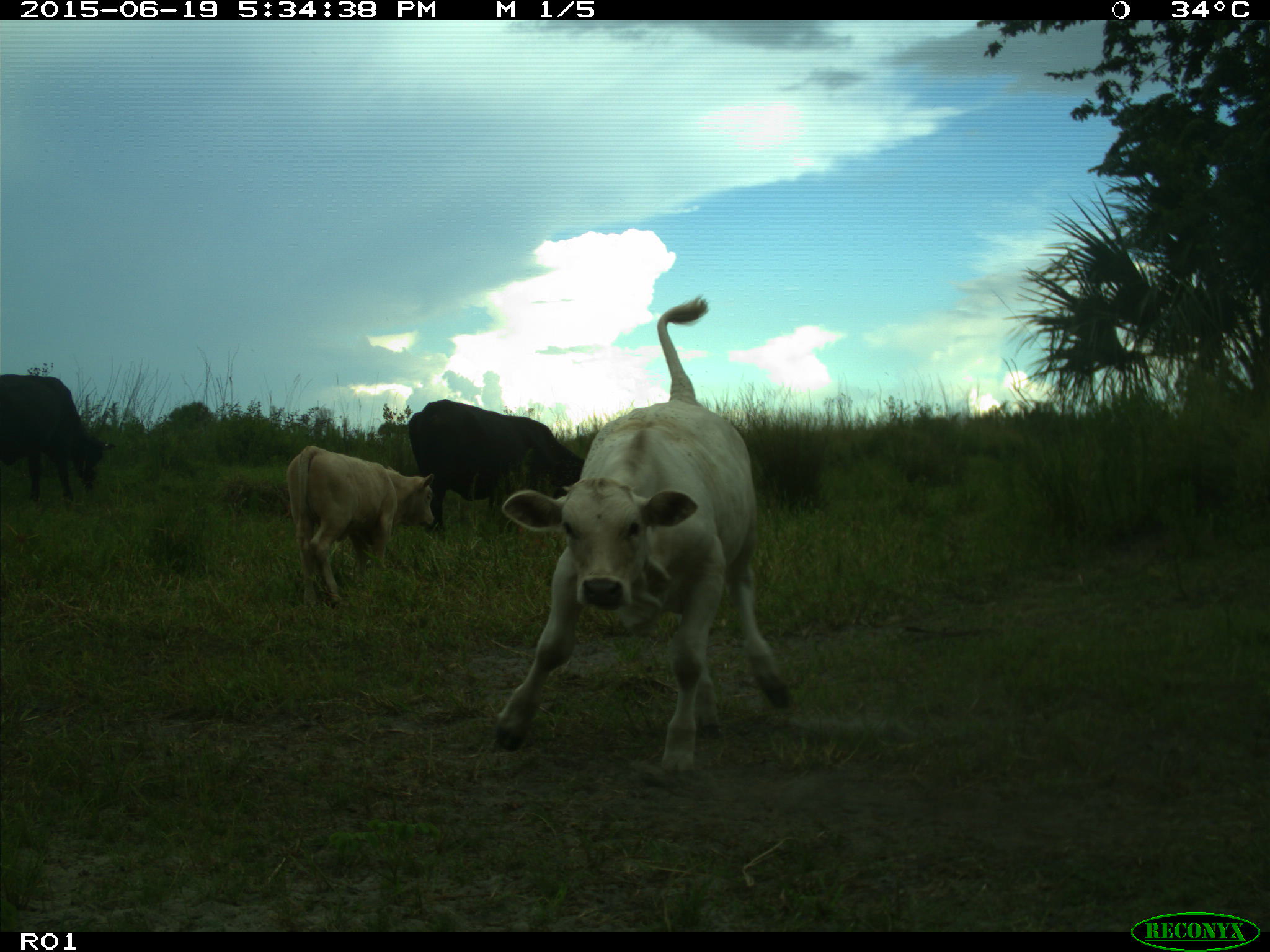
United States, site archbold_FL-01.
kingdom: Animalia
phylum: Chordata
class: Mammalia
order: Artiodactyla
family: Bovidae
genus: Bos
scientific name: Bos taurus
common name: domestic cow